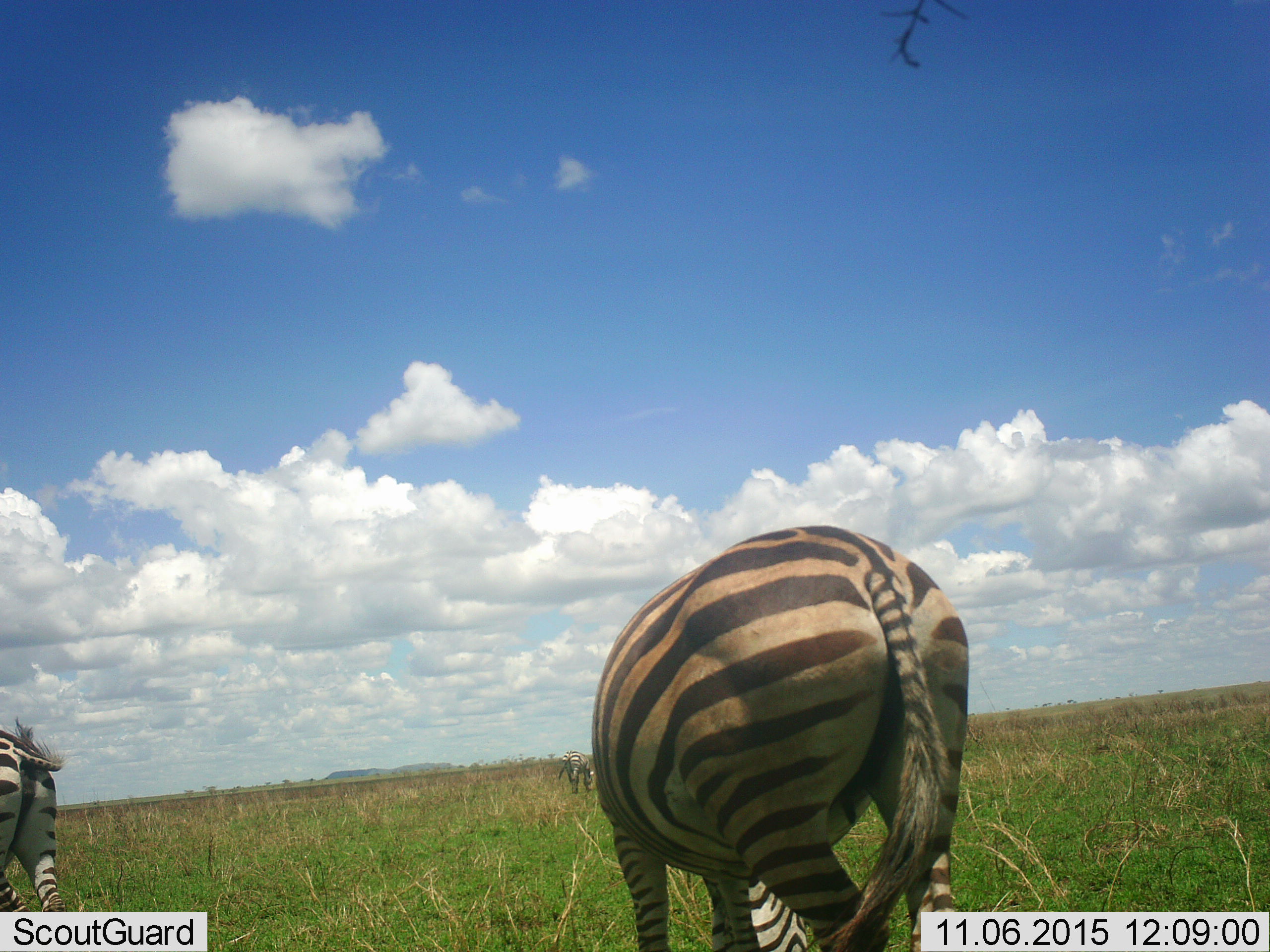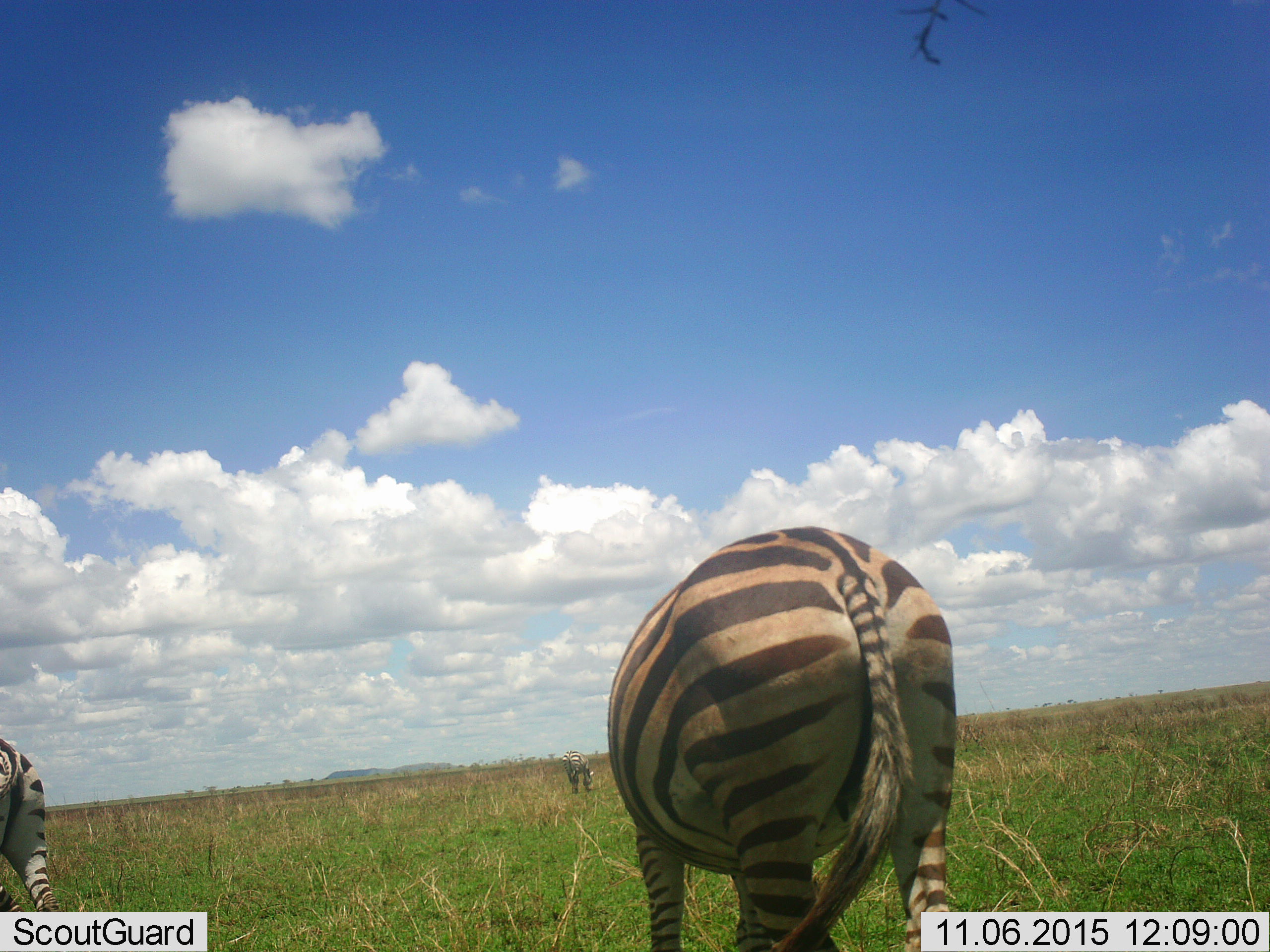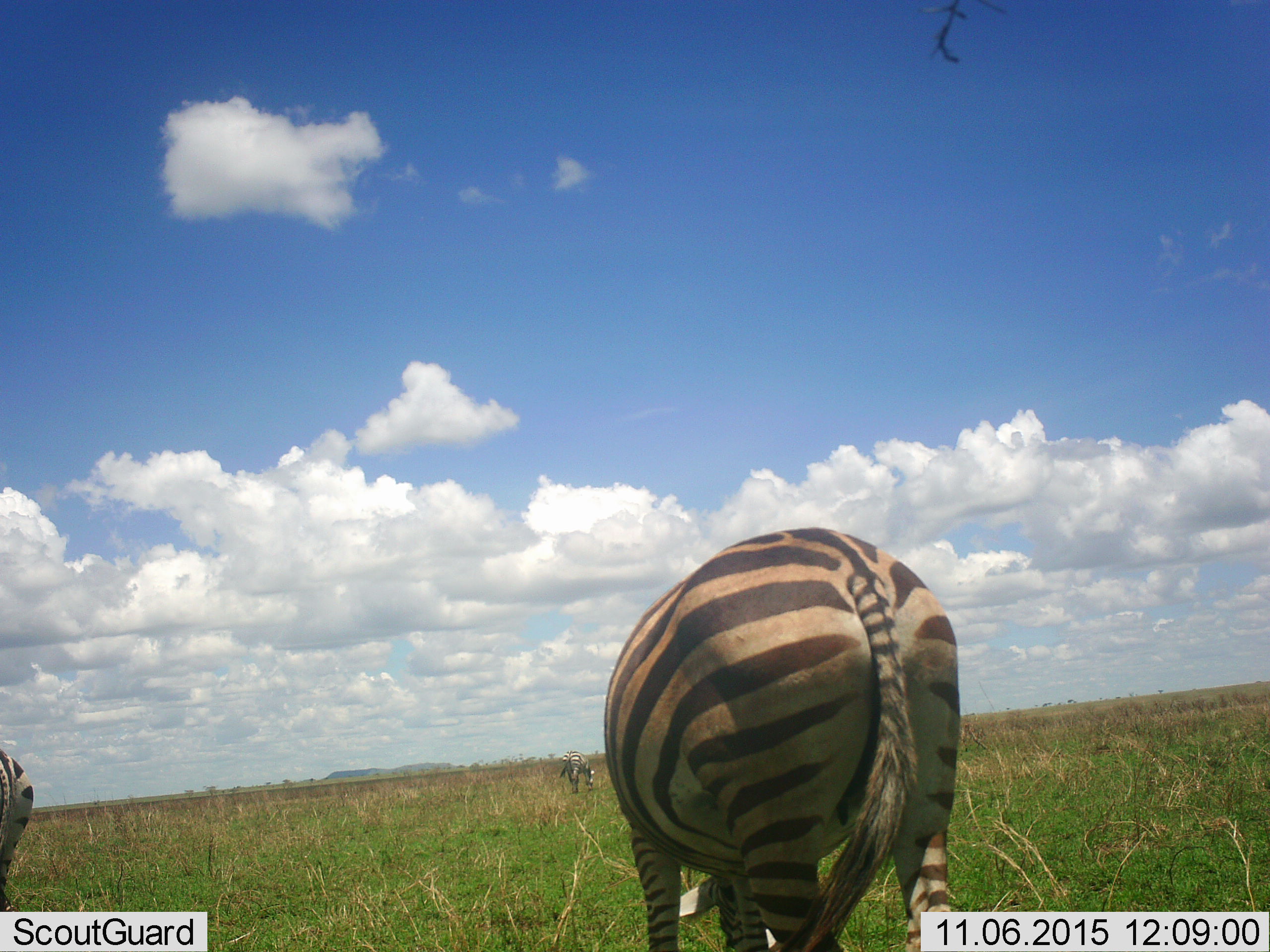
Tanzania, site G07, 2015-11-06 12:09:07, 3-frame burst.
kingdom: Animalia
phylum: Chordata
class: Mammalia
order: Perissodactyla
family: Equidae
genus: Equus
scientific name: Equus quagga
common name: plains zebra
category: zebra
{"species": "zebra (plains zebra) (Equus quagga)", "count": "3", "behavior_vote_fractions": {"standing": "20%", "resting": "0%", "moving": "30%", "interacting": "0%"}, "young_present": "0%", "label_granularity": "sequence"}